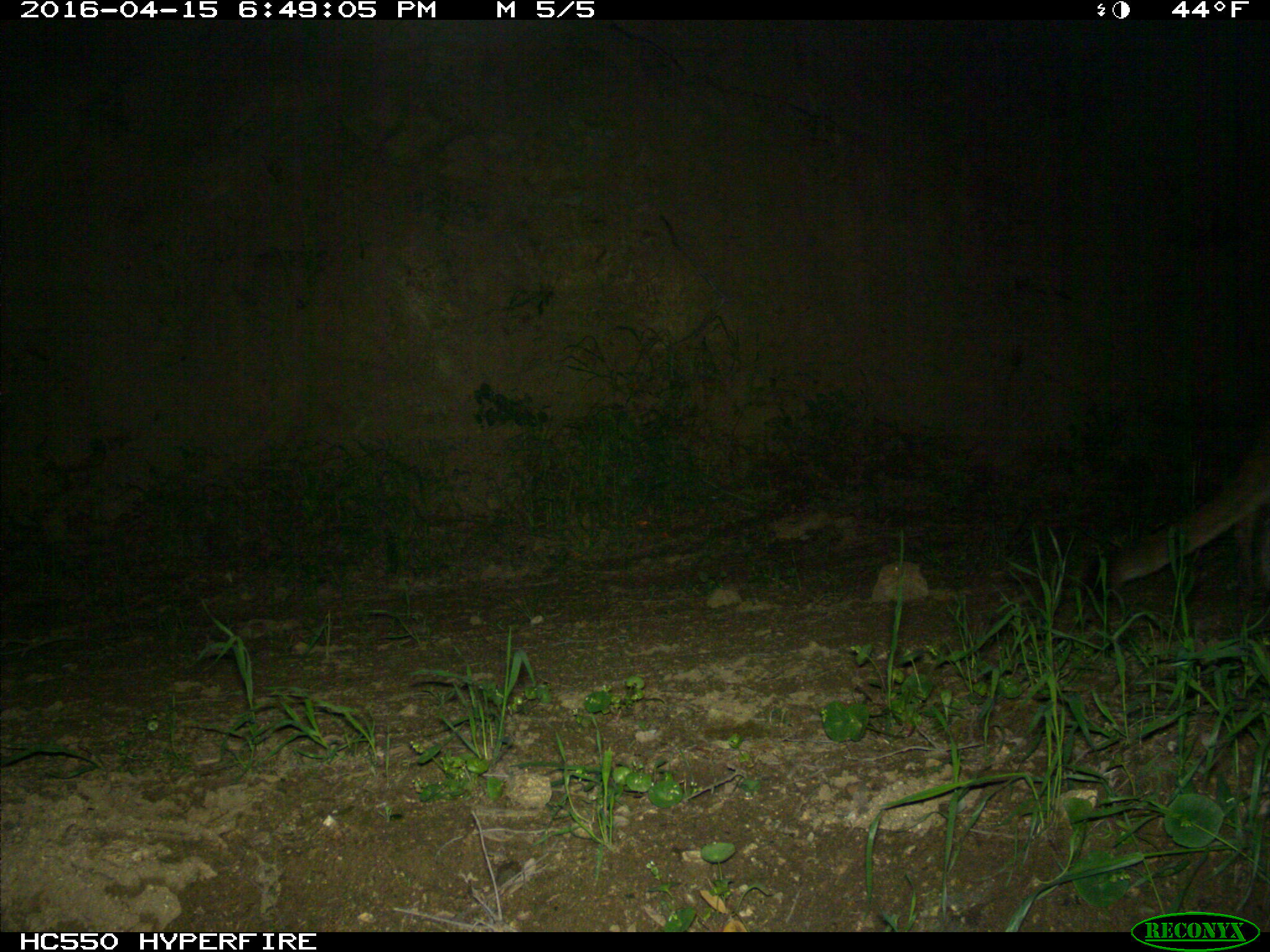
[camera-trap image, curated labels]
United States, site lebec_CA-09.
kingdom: Animalia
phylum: Chordata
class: Mammalia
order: Carnivora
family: Felidae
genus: Puma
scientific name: Puma concolor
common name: mountain lion